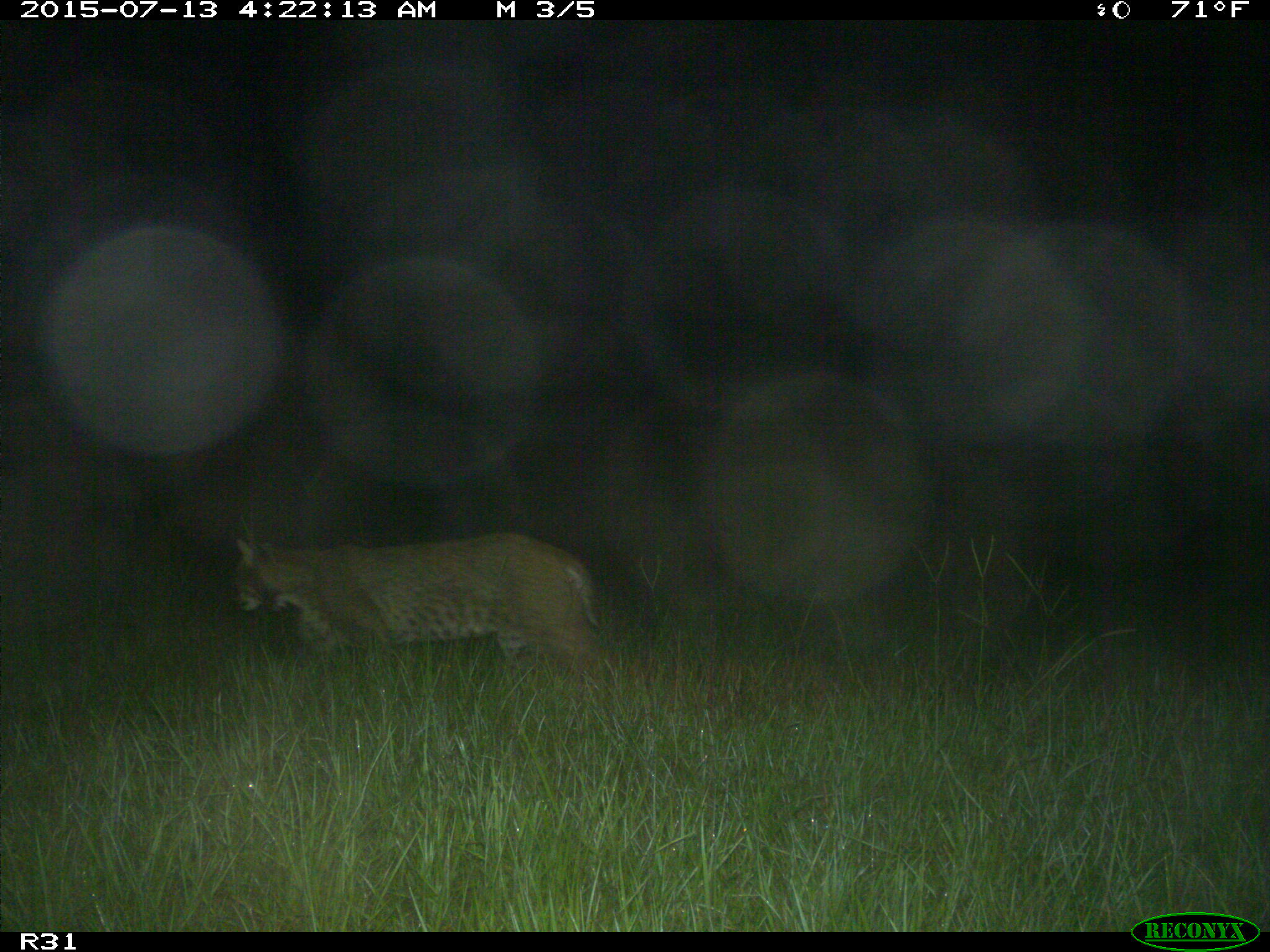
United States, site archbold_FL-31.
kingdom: Animalia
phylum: Chordata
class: Mammalia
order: Carnivora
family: Felidae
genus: Lynx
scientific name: Lynx rufus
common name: bobcat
Lynx rufus (bobcat).